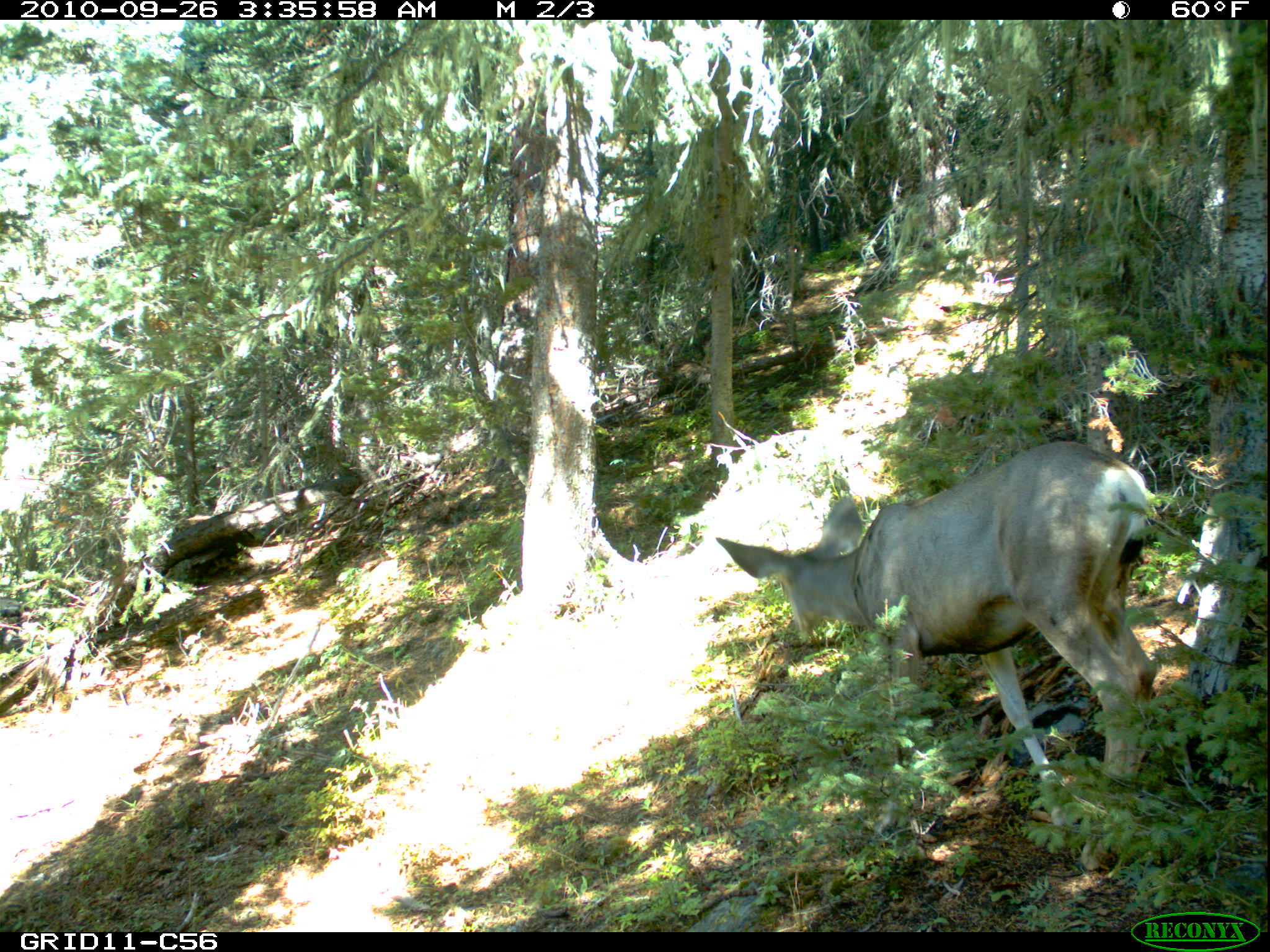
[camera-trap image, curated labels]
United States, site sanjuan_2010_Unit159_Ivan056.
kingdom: Animalia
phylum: Chordata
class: Mammalia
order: Artiodactyla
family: Cervidae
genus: Odocoileus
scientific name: Odocoileus hemionus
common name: mule deer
Odocoileus hemionus (mule deer).